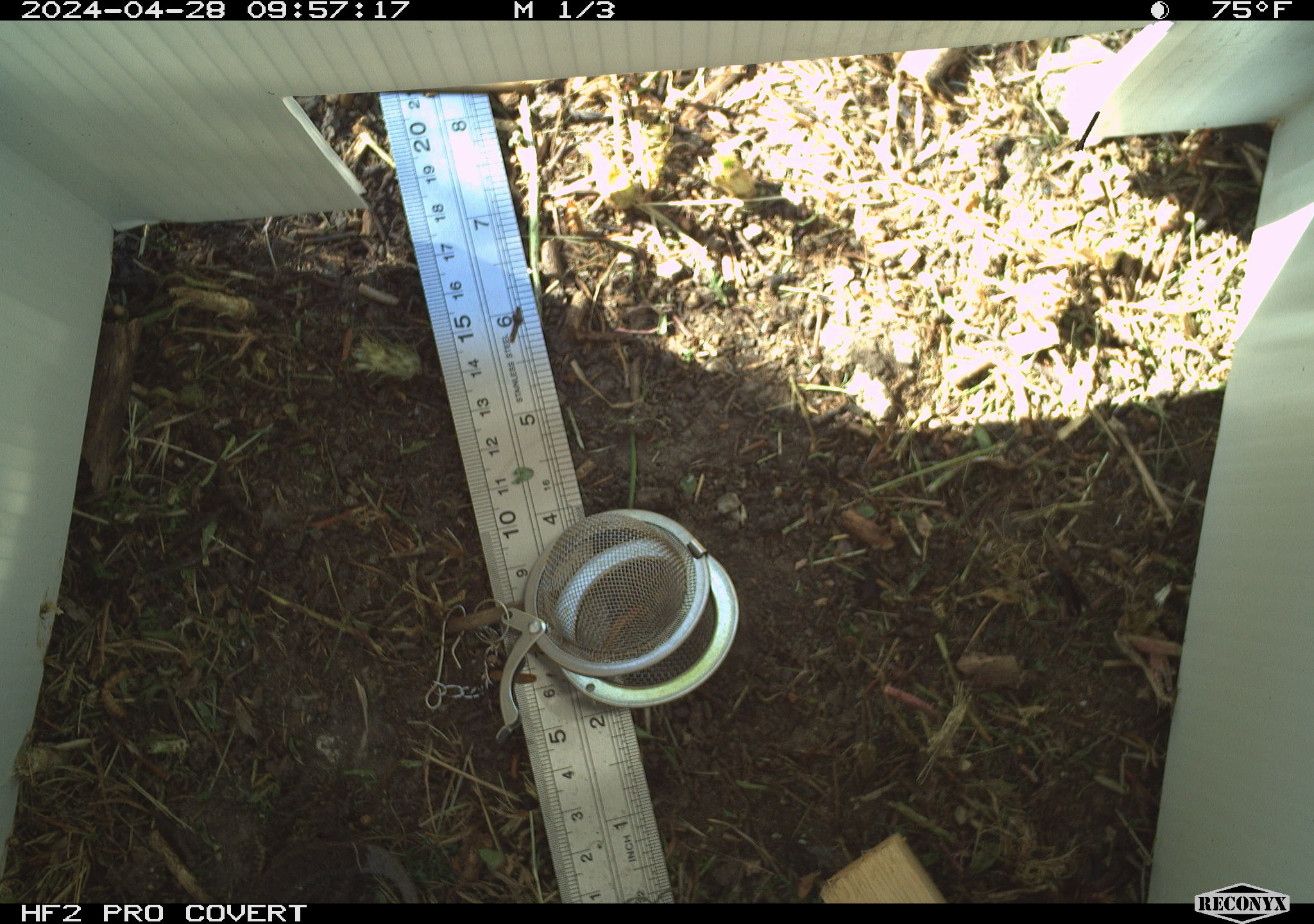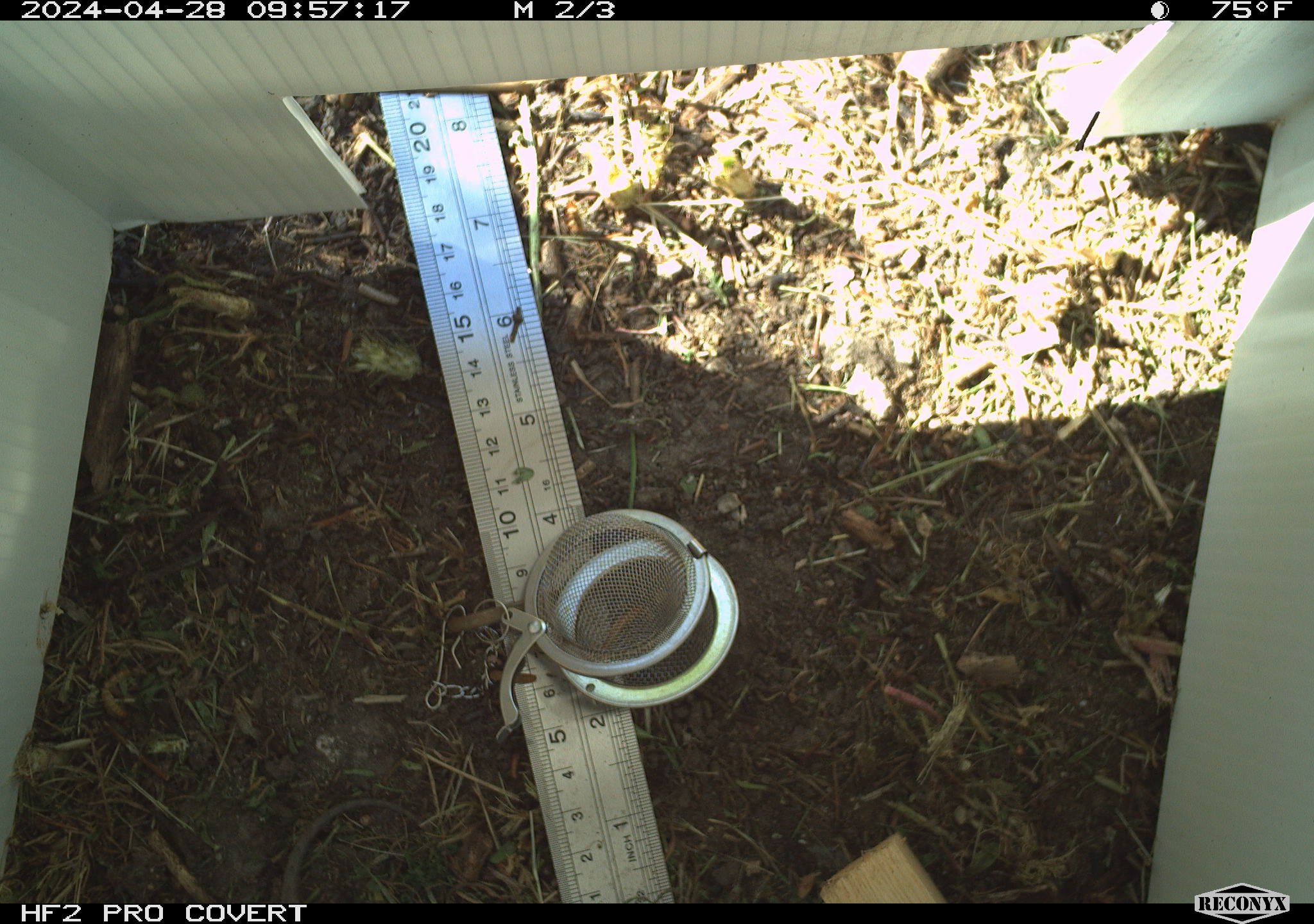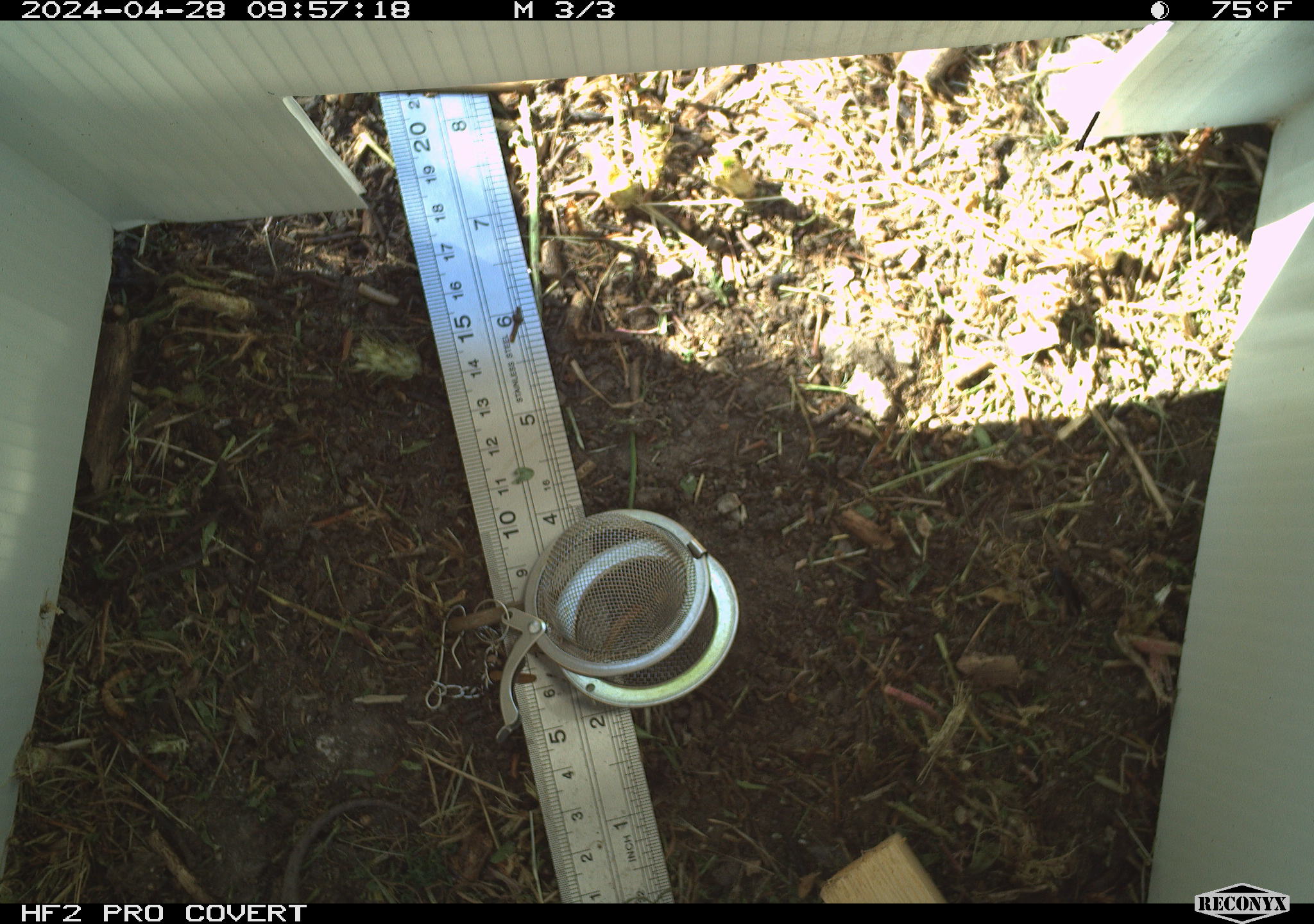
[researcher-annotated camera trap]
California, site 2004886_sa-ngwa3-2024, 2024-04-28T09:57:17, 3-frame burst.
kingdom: Animalia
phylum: Chordata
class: Reptilia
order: Squamata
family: Phrynosomatidae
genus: Sceloporus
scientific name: Sceloporus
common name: spiny lizards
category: sceloporus species